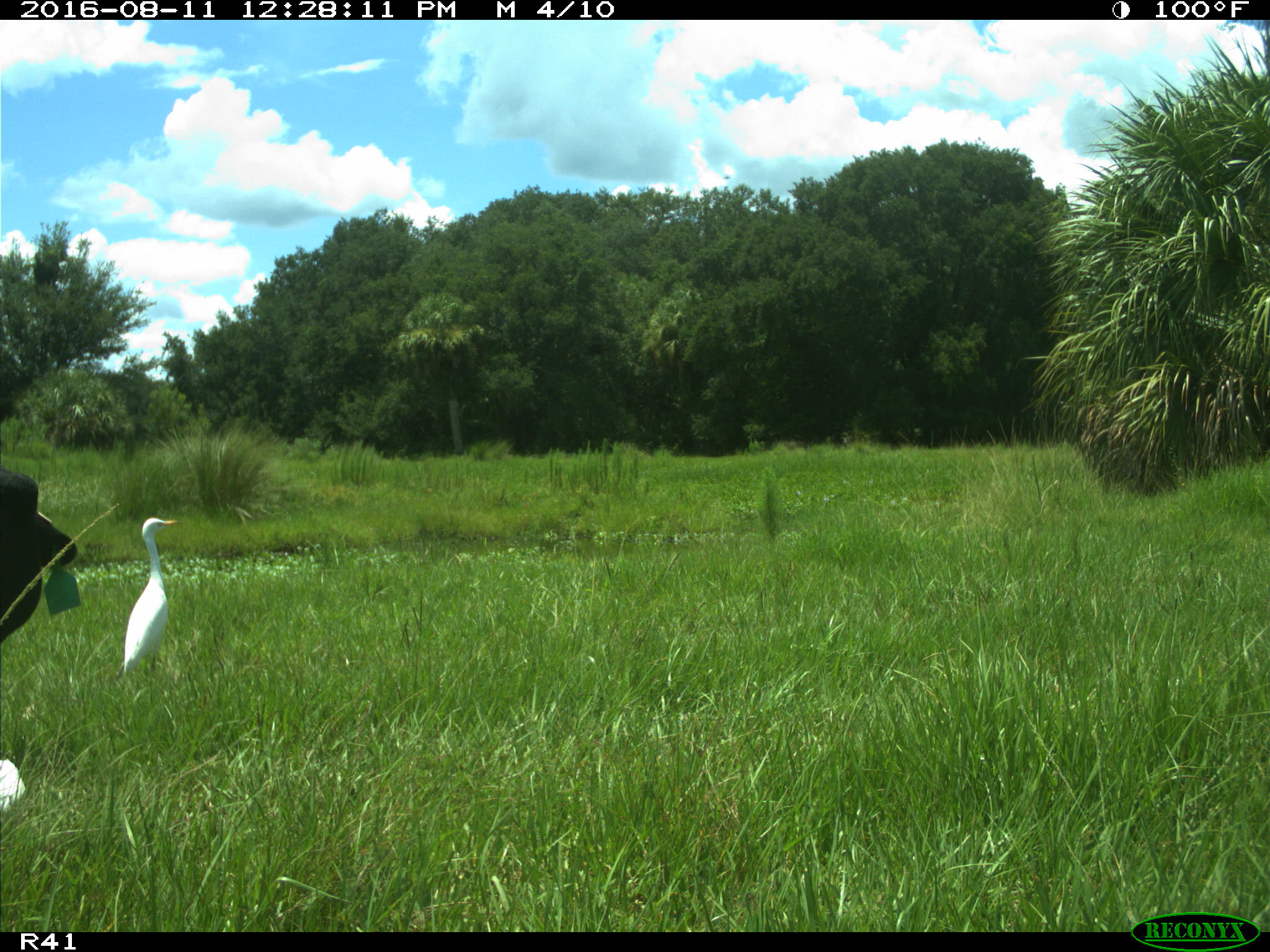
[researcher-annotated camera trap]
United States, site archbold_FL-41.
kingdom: Animalia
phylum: Chordata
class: Mammalia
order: Artiodactyla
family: Bovidae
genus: Bos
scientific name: Bos taurus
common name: domestic cow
Bos taurus (domestic cow).